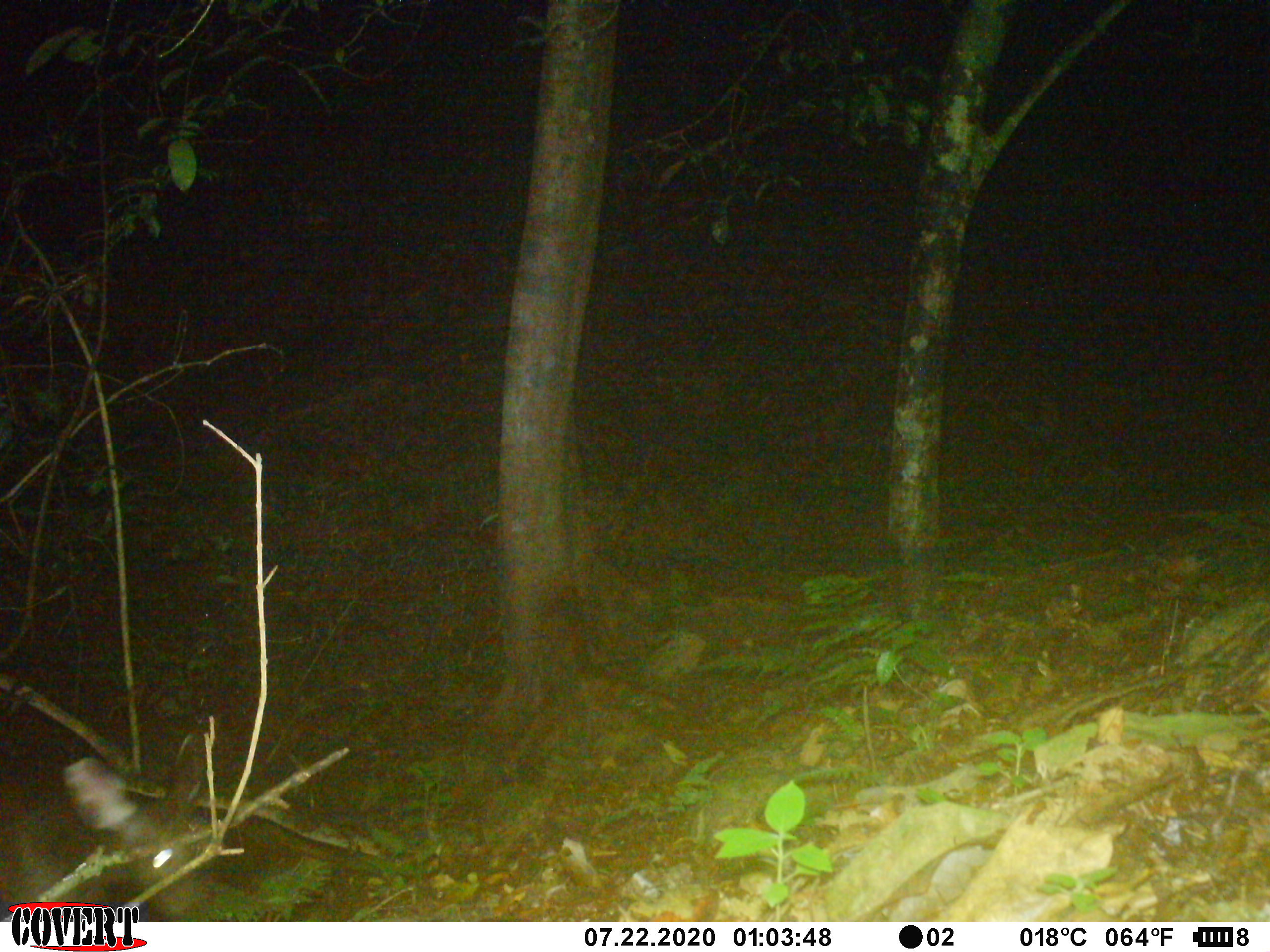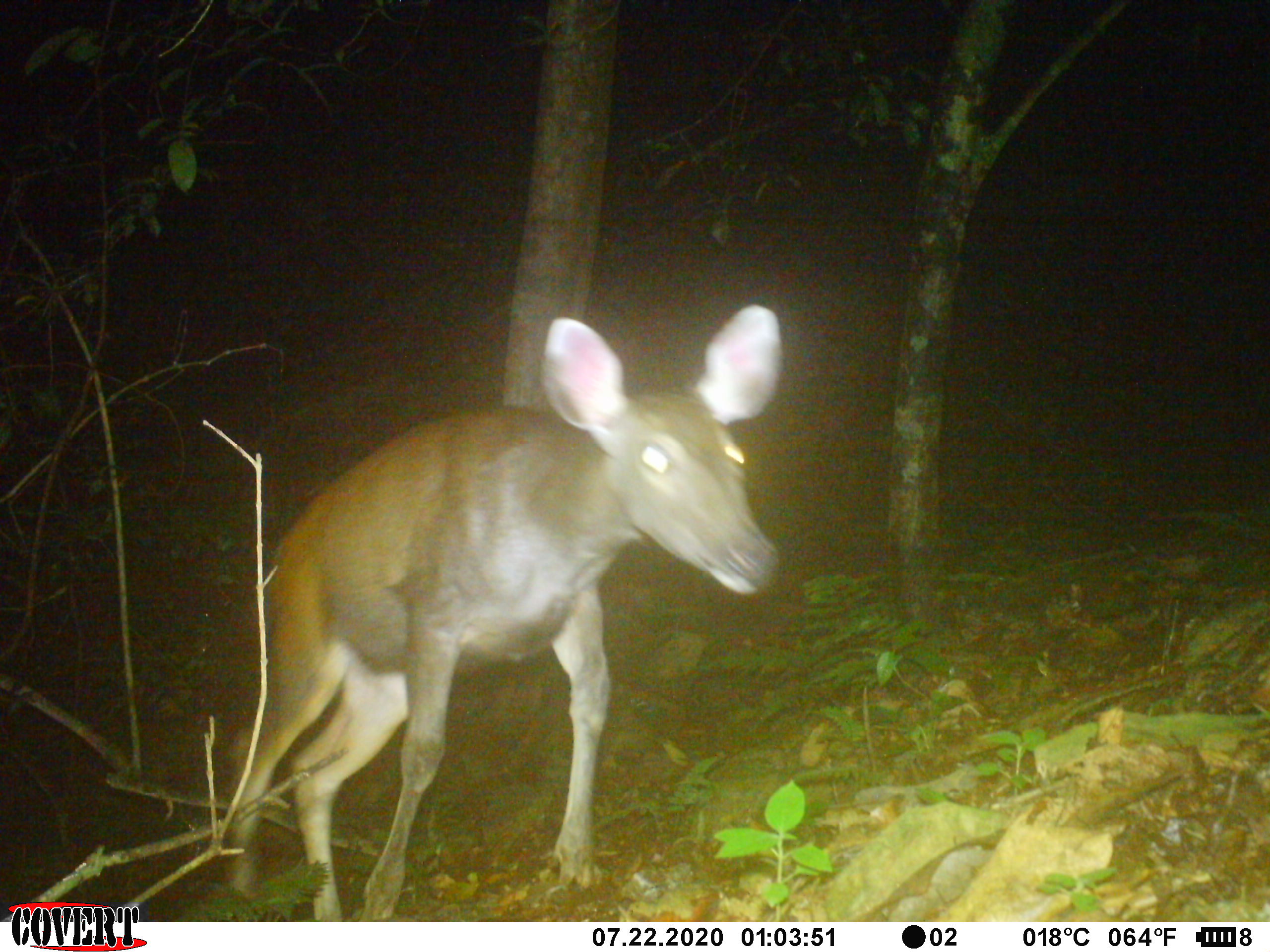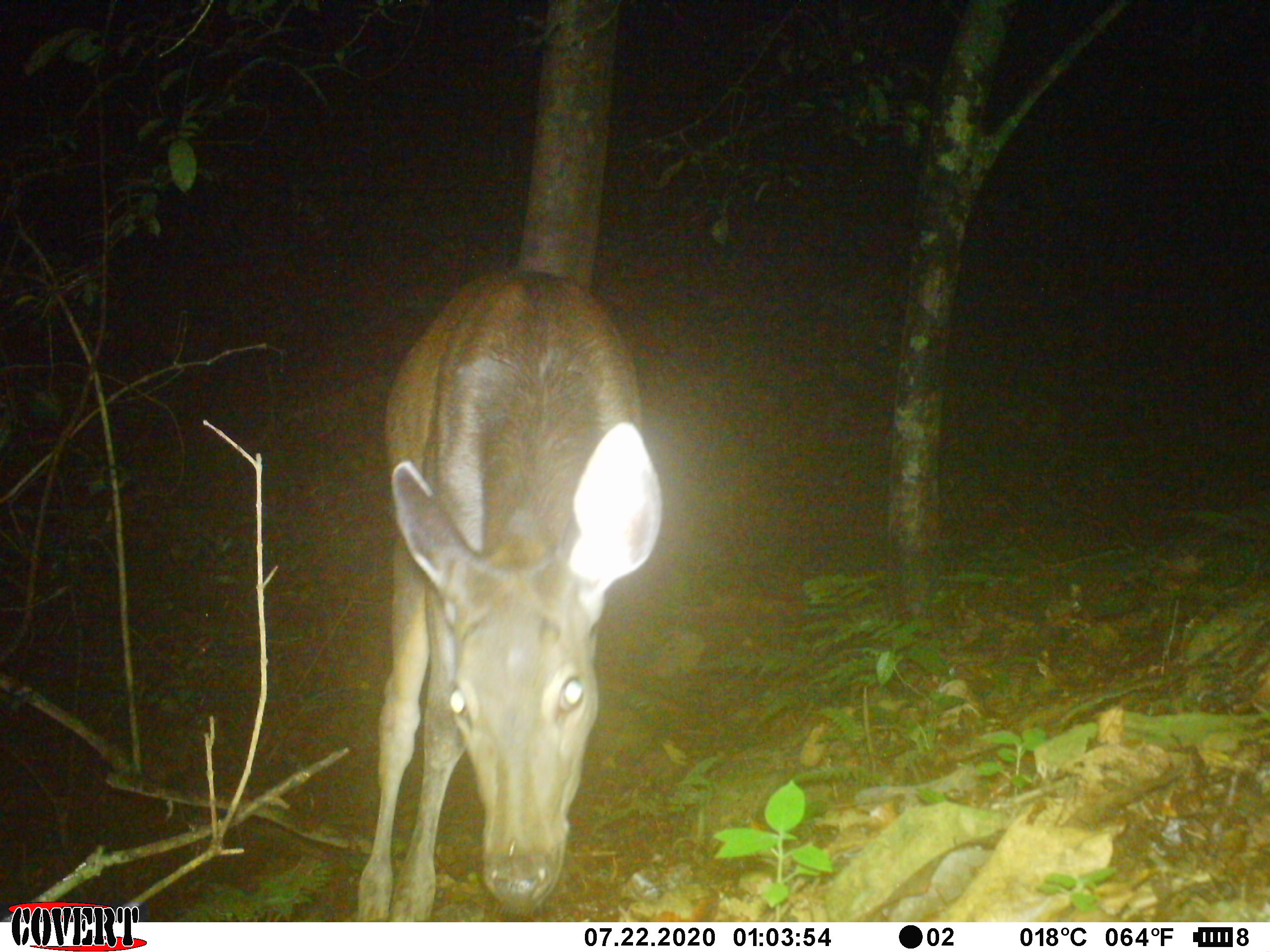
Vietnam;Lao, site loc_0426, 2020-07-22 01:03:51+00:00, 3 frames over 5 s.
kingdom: Animalia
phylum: Chordata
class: Mammalia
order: Artiodactyla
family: Cervidae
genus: Rusa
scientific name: Rusa unicolor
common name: sambar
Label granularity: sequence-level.